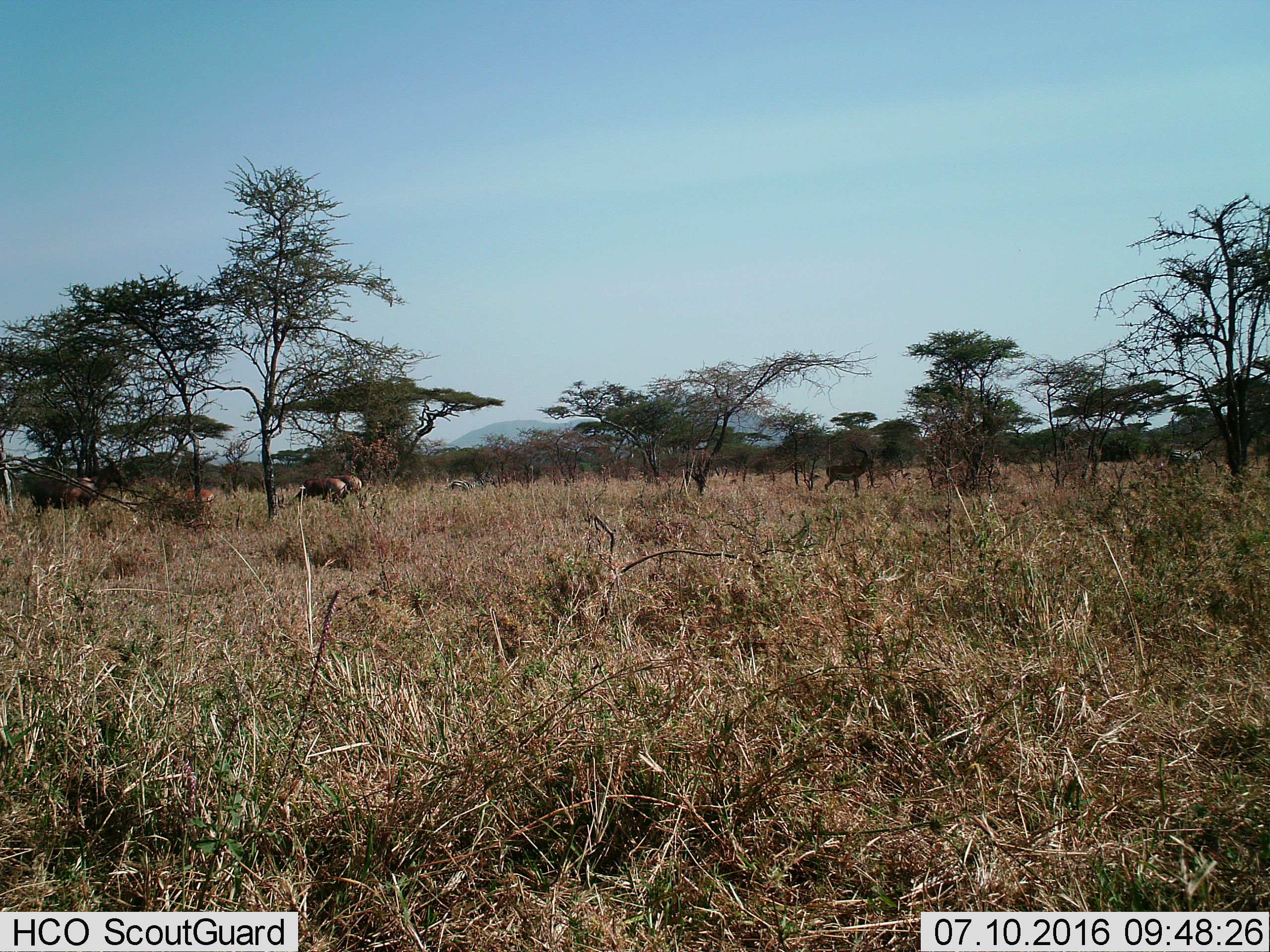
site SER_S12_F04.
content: unidentified animal